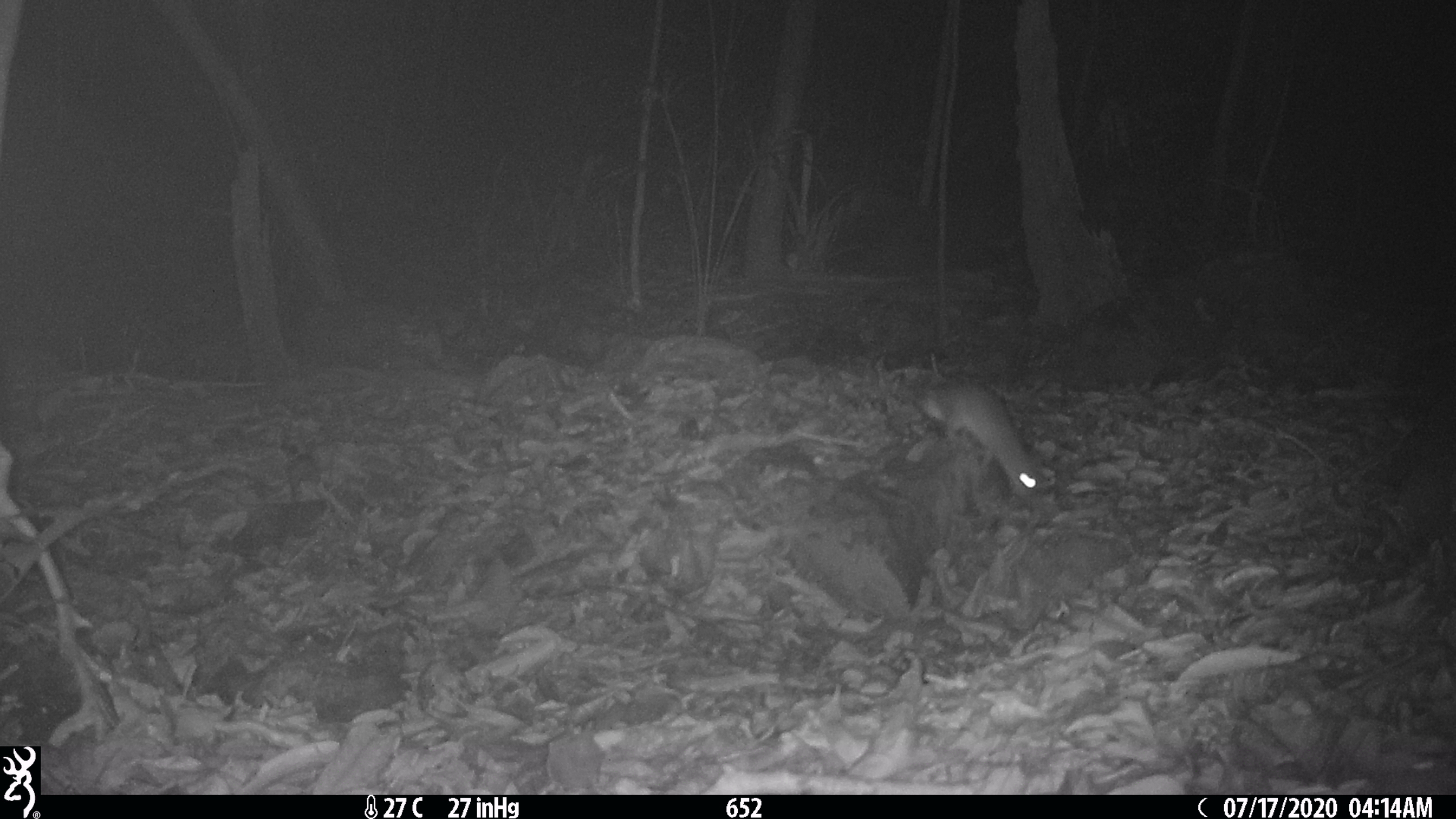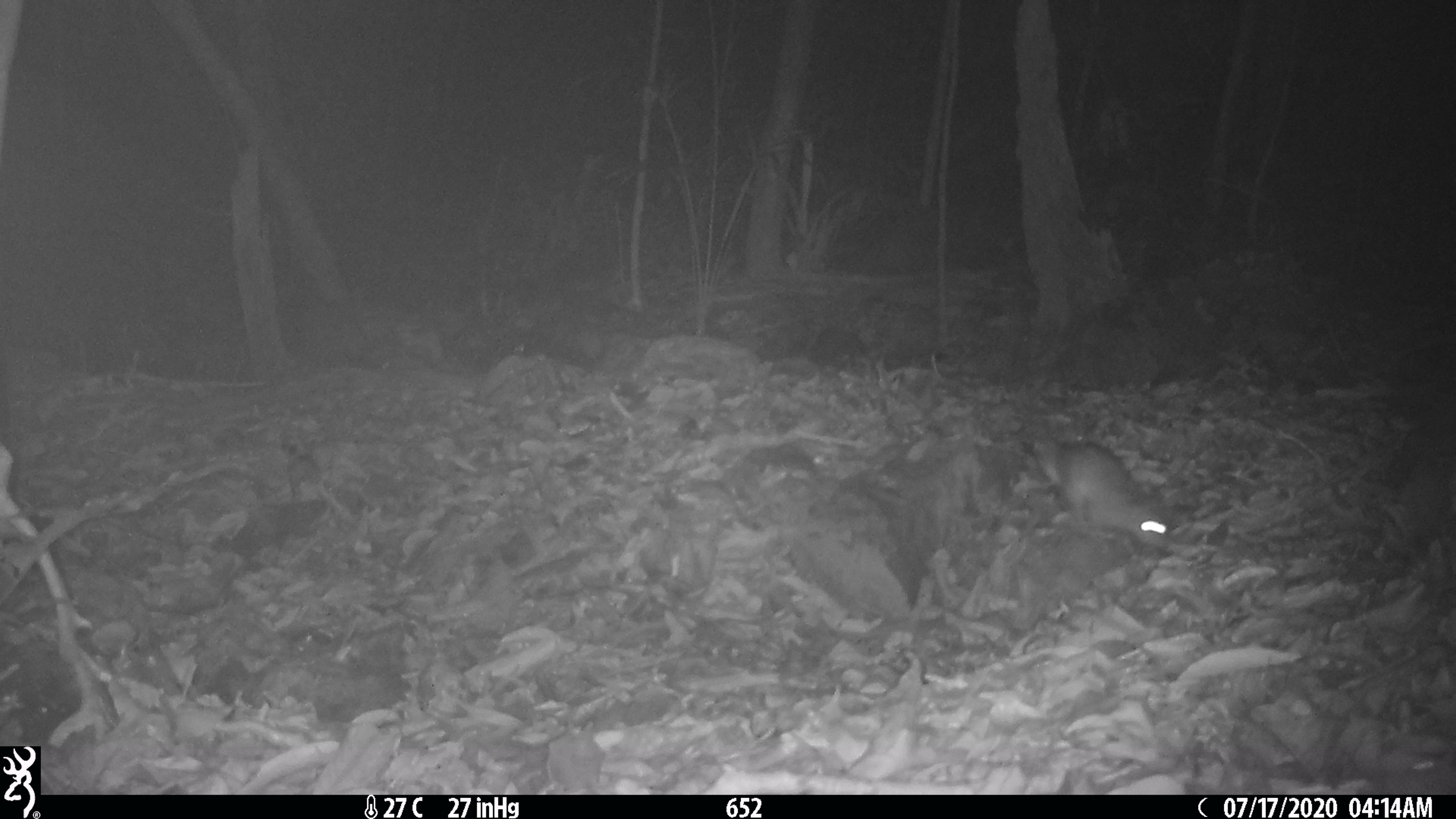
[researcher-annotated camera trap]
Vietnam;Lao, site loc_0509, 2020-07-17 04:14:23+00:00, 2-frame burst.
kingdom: Animalia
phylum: Chordata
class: Mammalia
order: Rodentia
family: Muridae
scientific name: Muridae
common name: old-world mice and rats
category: unidentified murid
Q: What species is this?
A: Unidentified murid (old-world mice and rats) (Muridae).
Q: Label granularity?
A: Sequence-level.